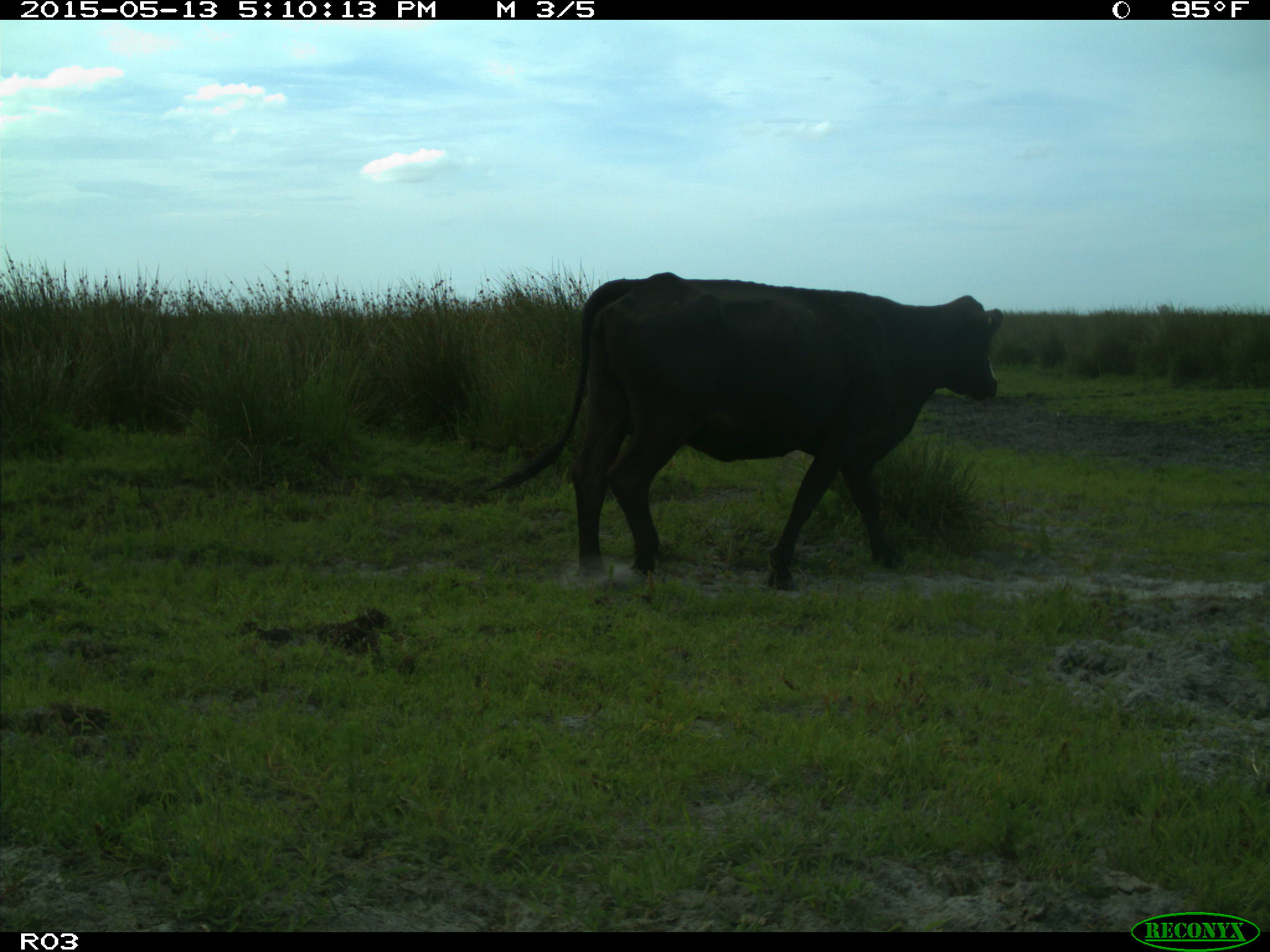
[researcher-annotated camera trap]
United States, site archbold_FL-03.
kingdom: Animalia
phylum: Chordata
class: Mammalia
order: Artiodactyla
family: Bovidae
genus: Bos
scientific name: Bos taurus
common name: domestic cow